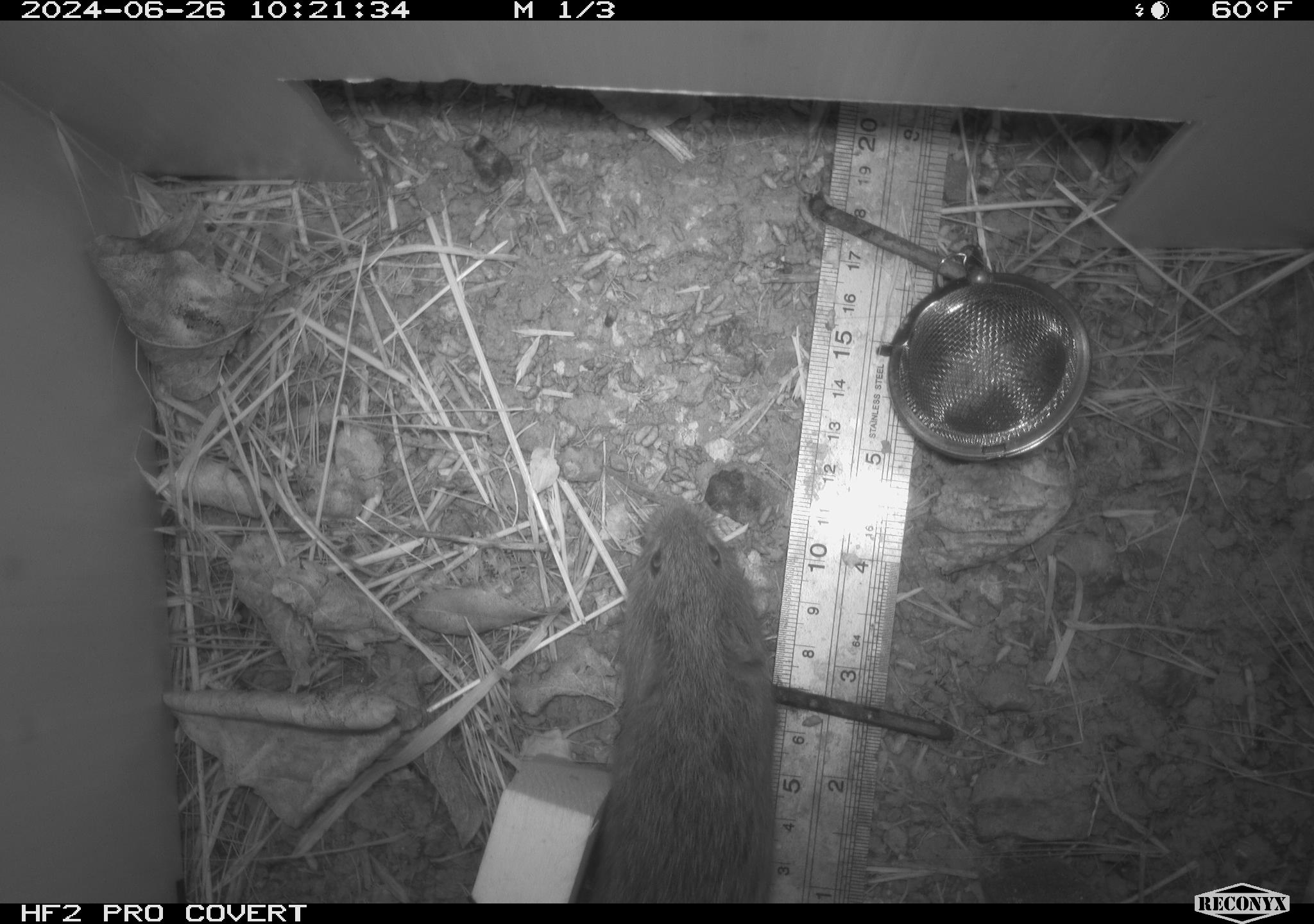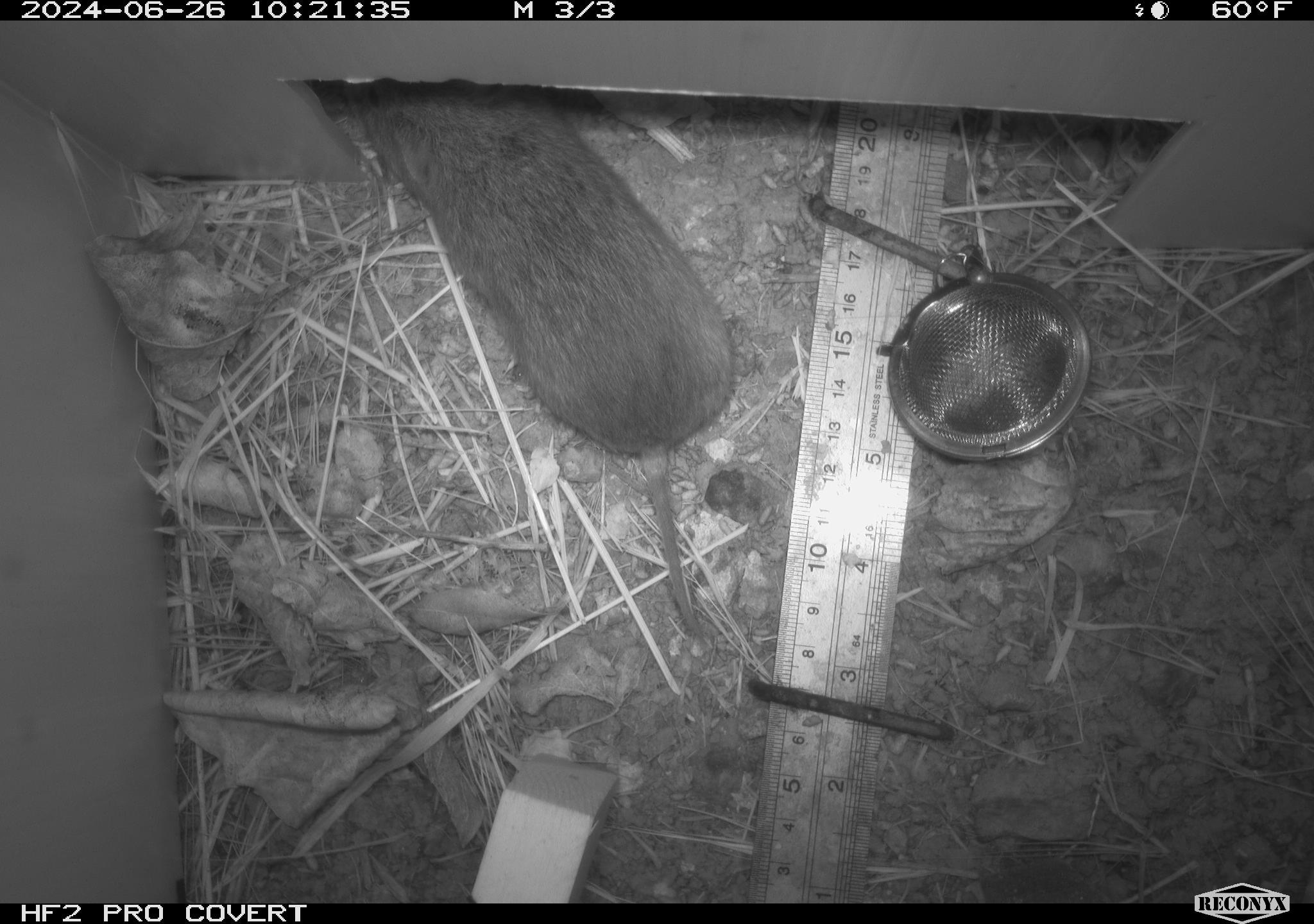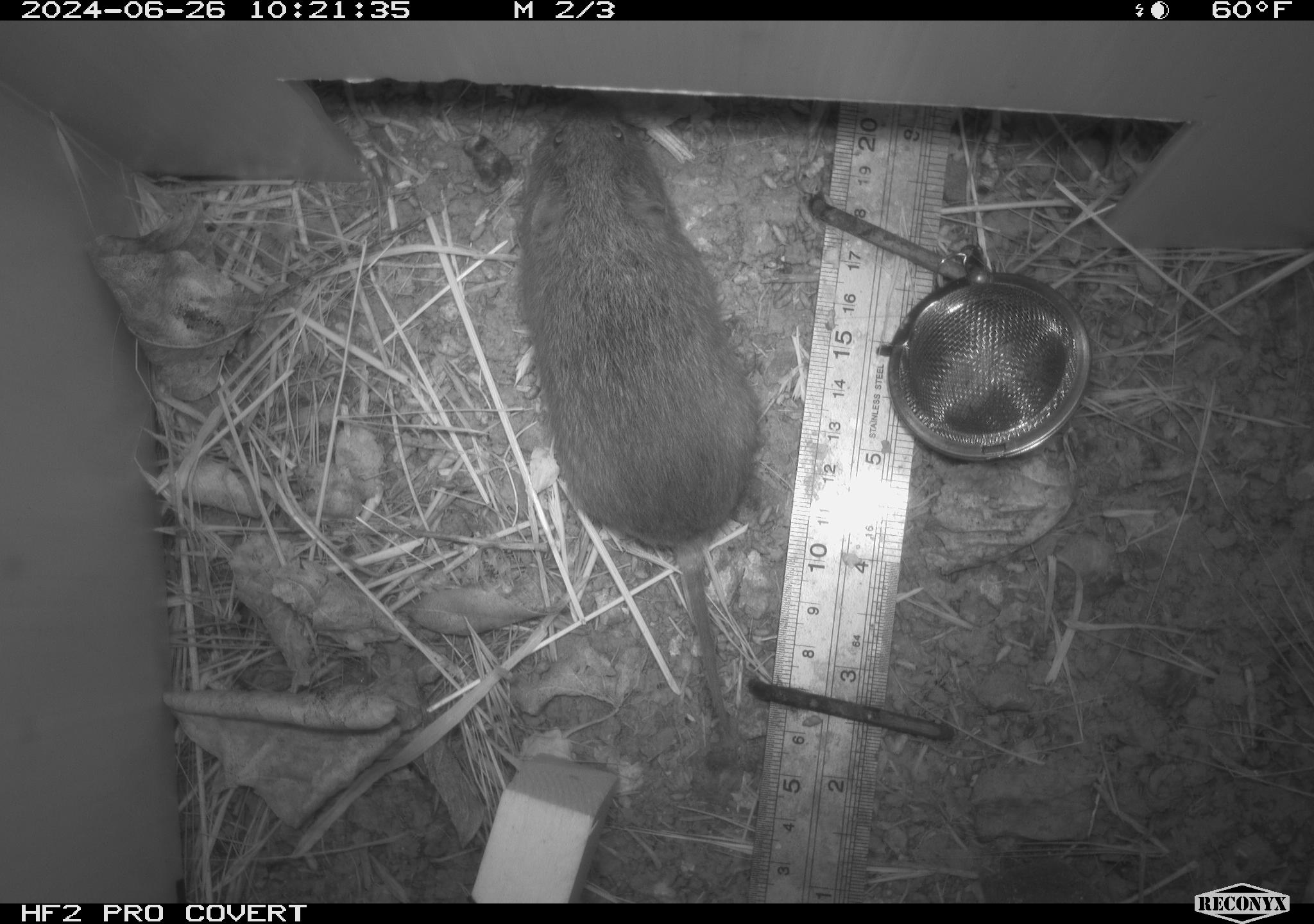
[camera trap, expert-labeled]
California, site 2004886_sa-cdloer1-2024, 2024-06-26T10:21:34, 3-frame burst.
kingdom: Animalia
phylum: Chordata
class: Mammalia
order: Rodentia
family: Cricetidae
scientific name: Arvicolinae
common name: voles, lemmings, and muskrats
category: arvicolinae subfamily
Arvicolinae subfamily (voles, lemmings, and muskrats) (Arvicolinae).